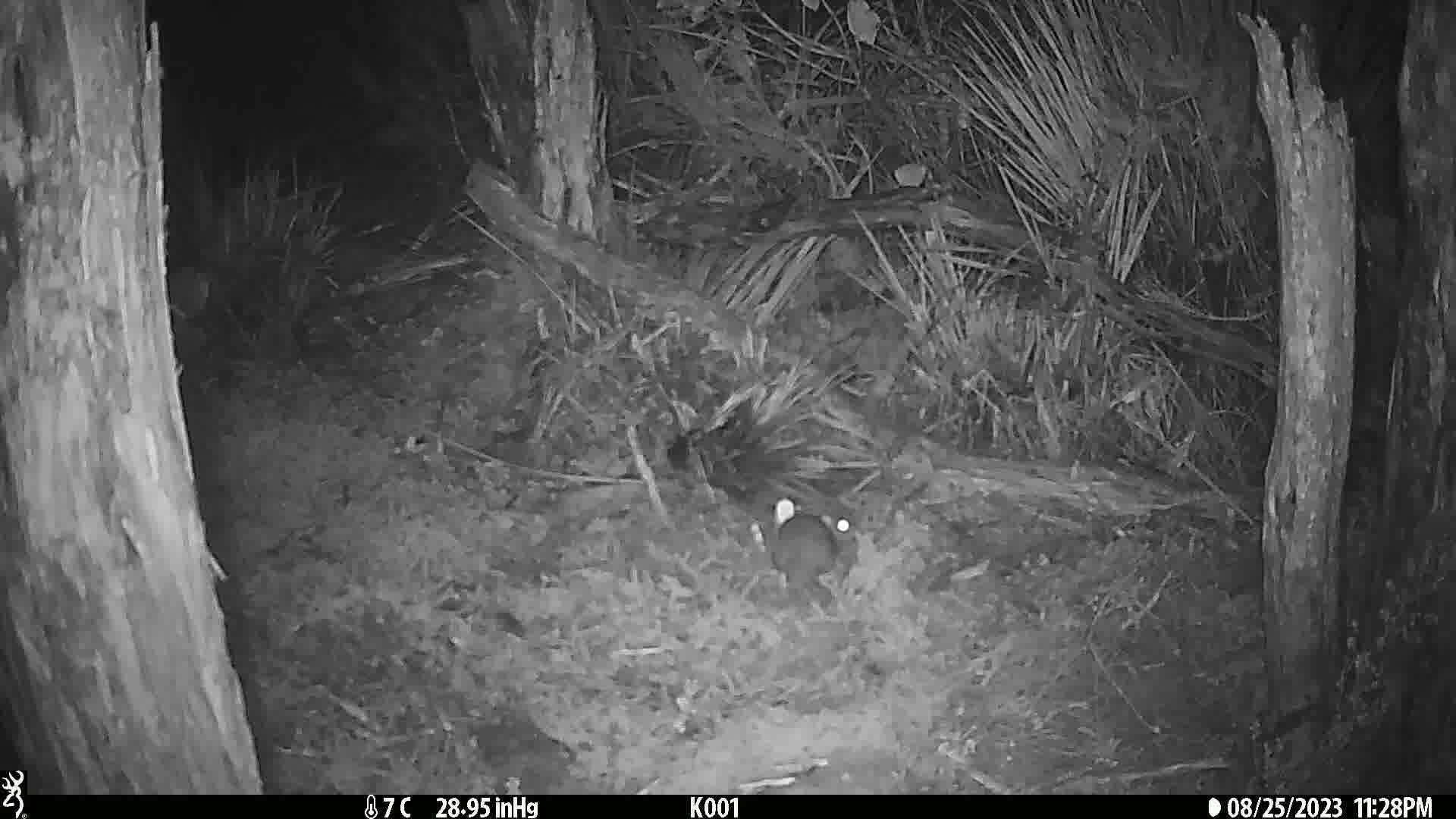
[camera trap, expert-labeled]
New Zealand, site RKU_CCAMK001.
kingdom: Animalia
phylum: Chordata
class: Mammalia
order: Rodentia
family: Muridae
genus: Rattus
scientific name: Rattus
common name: rat